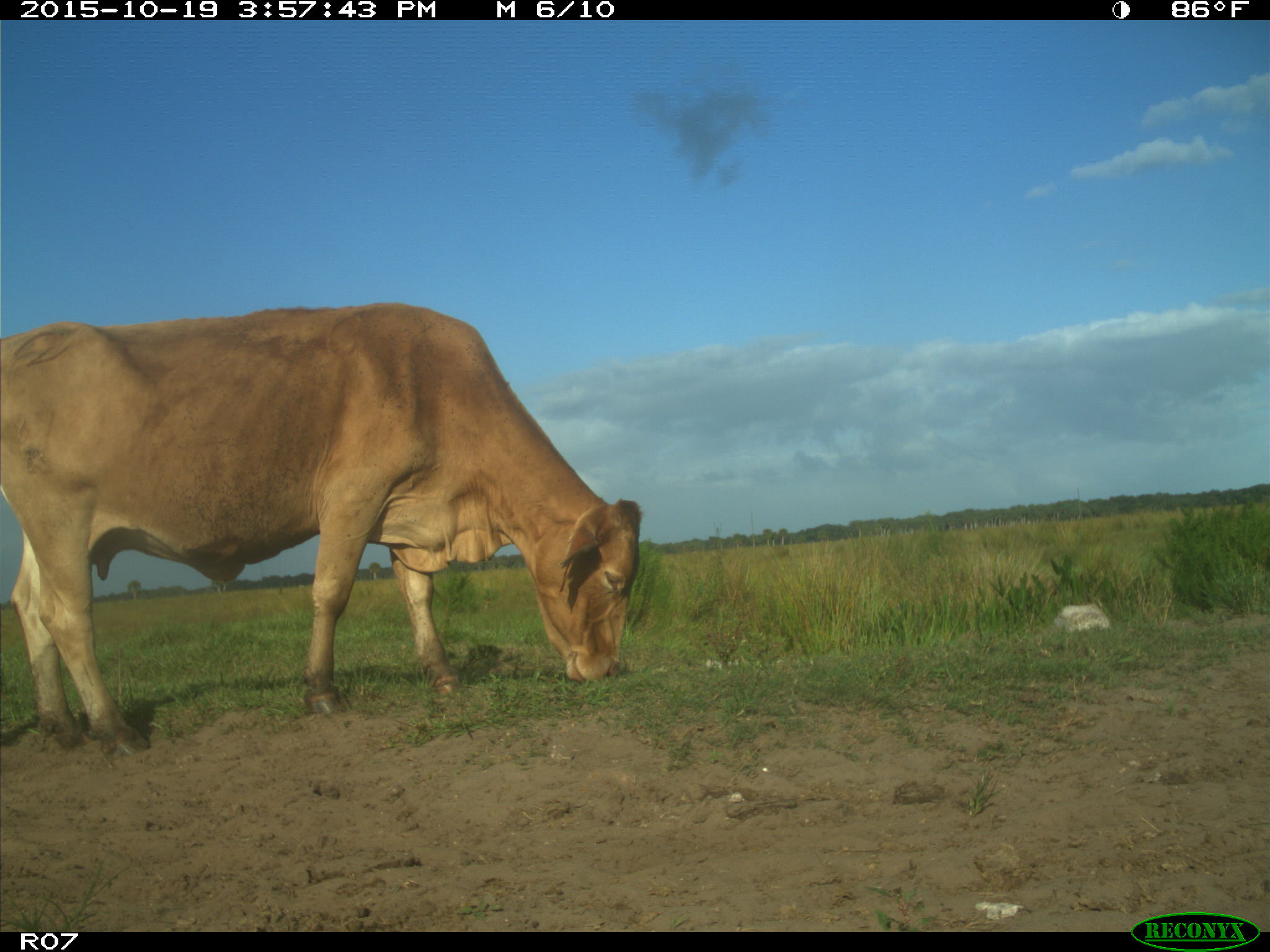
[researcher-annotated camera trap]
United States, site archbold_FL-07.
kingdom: Animalia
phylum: Chordata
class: Mammalia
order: Artiodactyla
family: Bovidae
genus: Bos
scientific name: Bos taurus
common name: domestic cow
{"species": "Bos taurus (domestic cow)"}